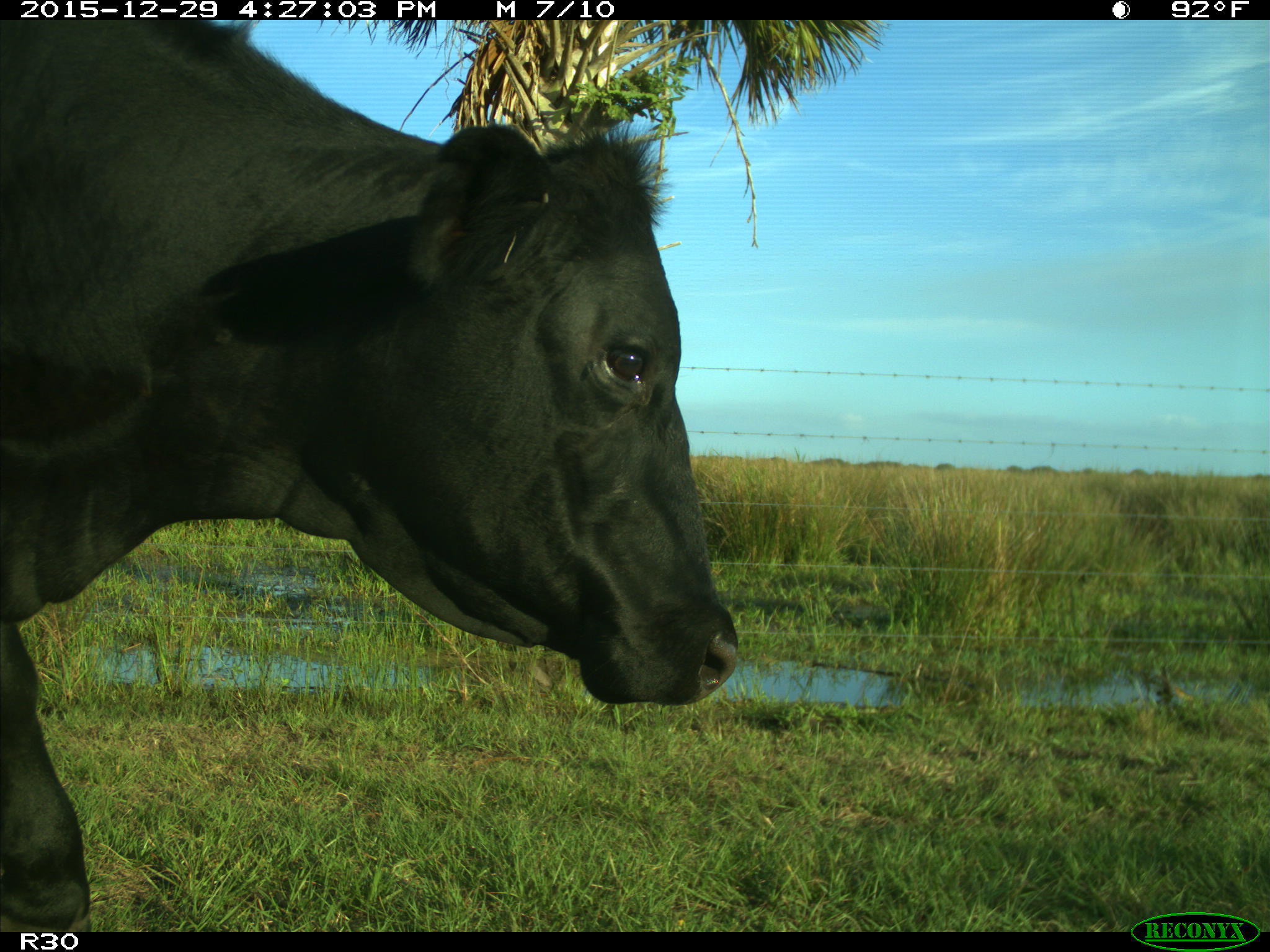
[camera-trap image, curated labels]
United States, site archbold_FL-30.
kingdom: Animalia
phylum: Chordata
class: Mammalia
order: Artiodactyla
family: Bovidae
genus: Bos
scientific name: Bos taurus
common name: domestic cow